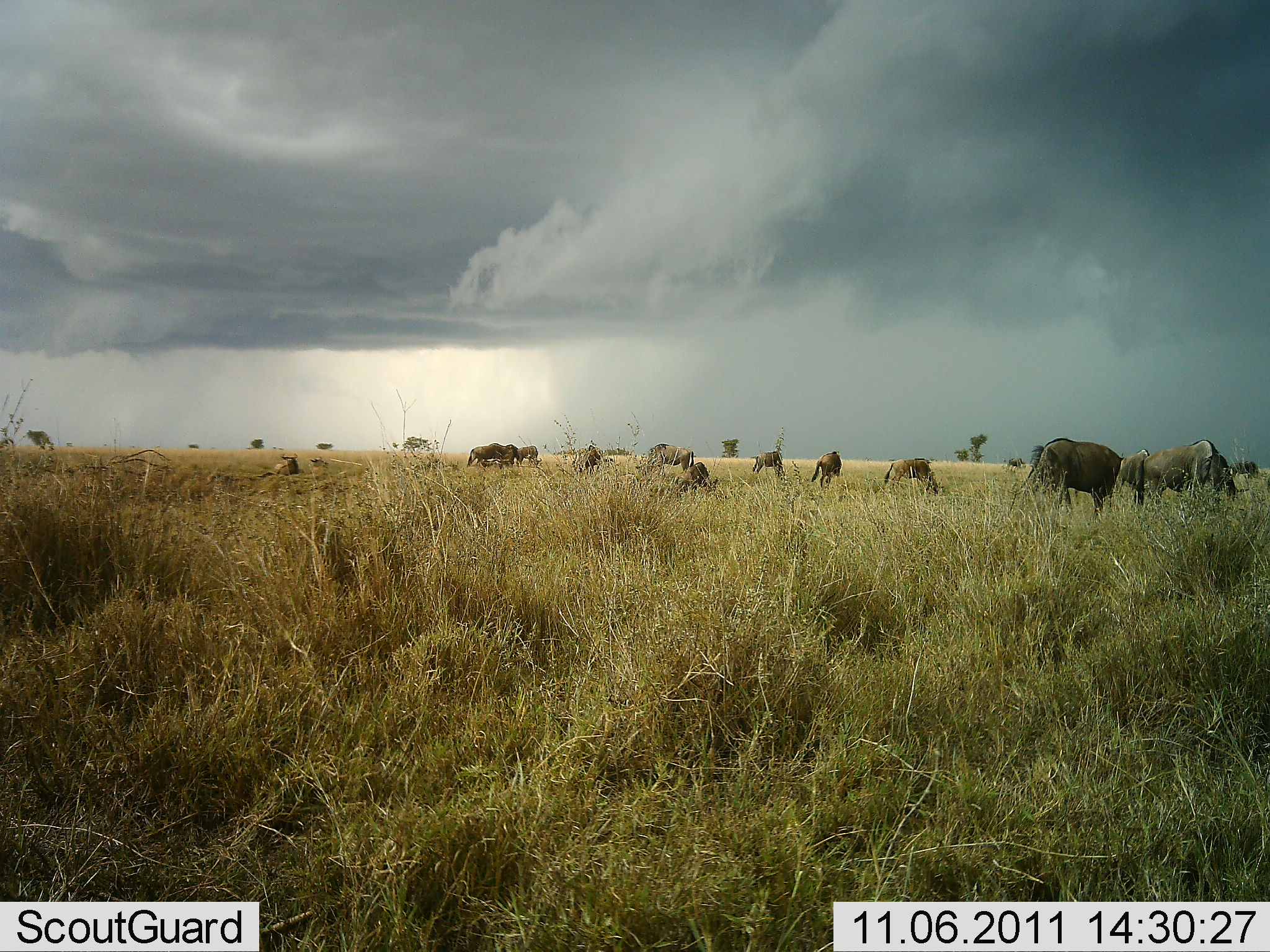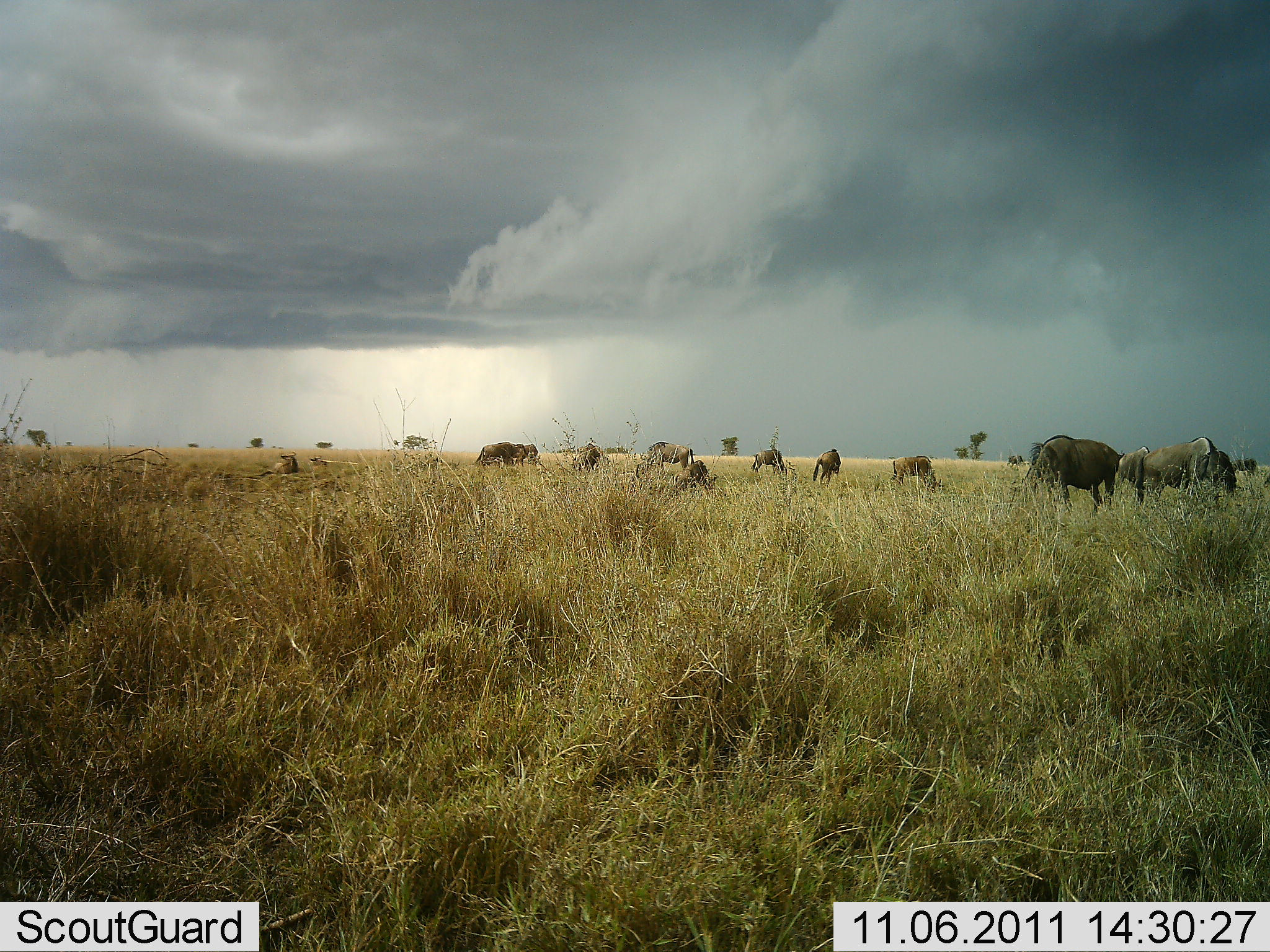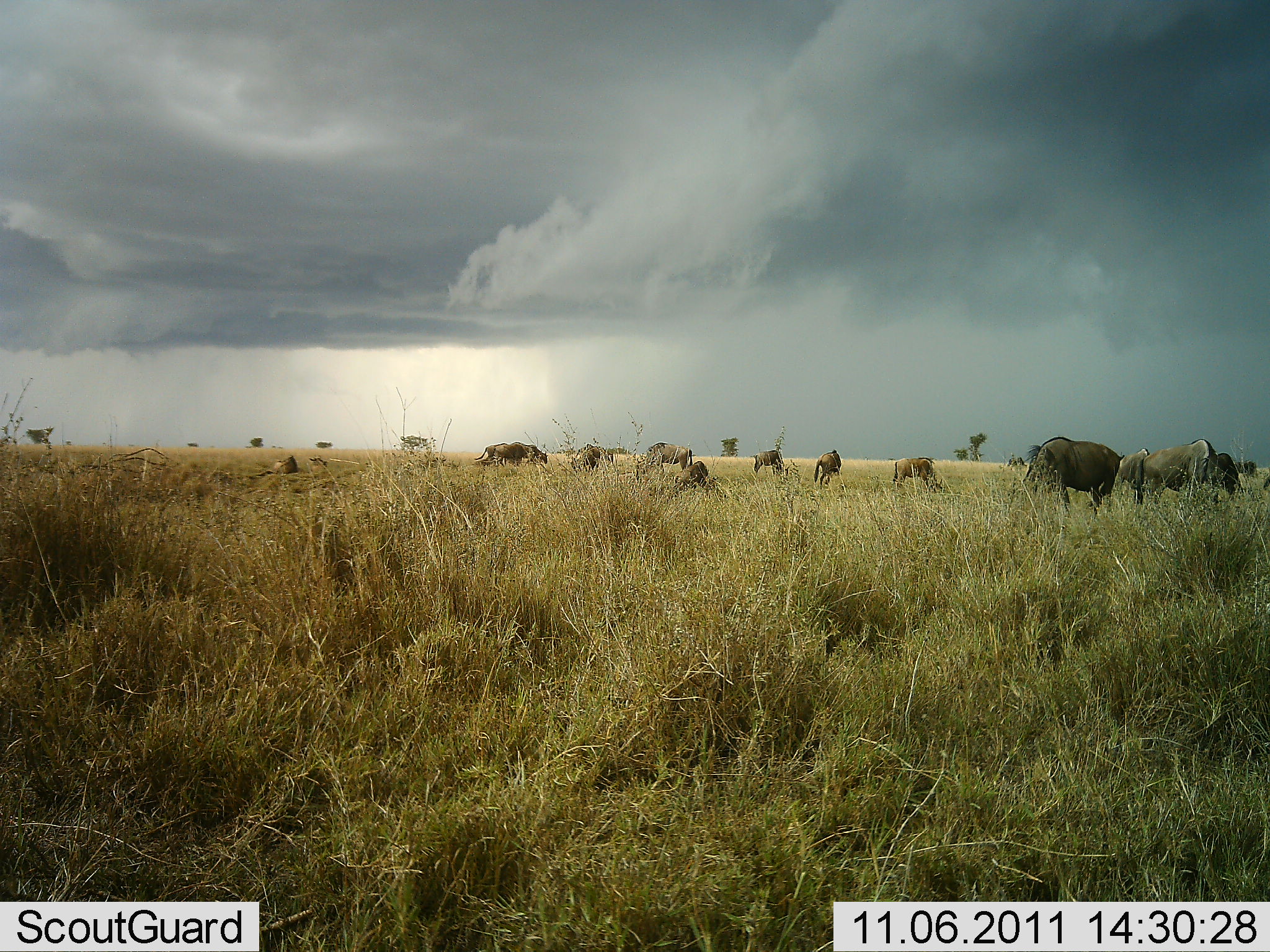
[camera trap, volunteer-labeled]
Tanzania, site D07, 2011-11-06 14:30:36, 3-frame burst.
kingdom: Animalia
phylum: Chordata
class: Mammalia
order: Artiodactyla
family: Bovidae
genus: Connochaetes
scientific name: Connochaetes taurinus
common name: blue wildebeest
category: wildebeest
Wildebeest (blue wildebeest) (Connochaetes taurinus), count 11-50. Behavior (volunteer vote fractions): standing 45%, resting 0%, moving 0%, interacting 0%. Young present (vote fraction): 0%. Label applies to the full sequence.